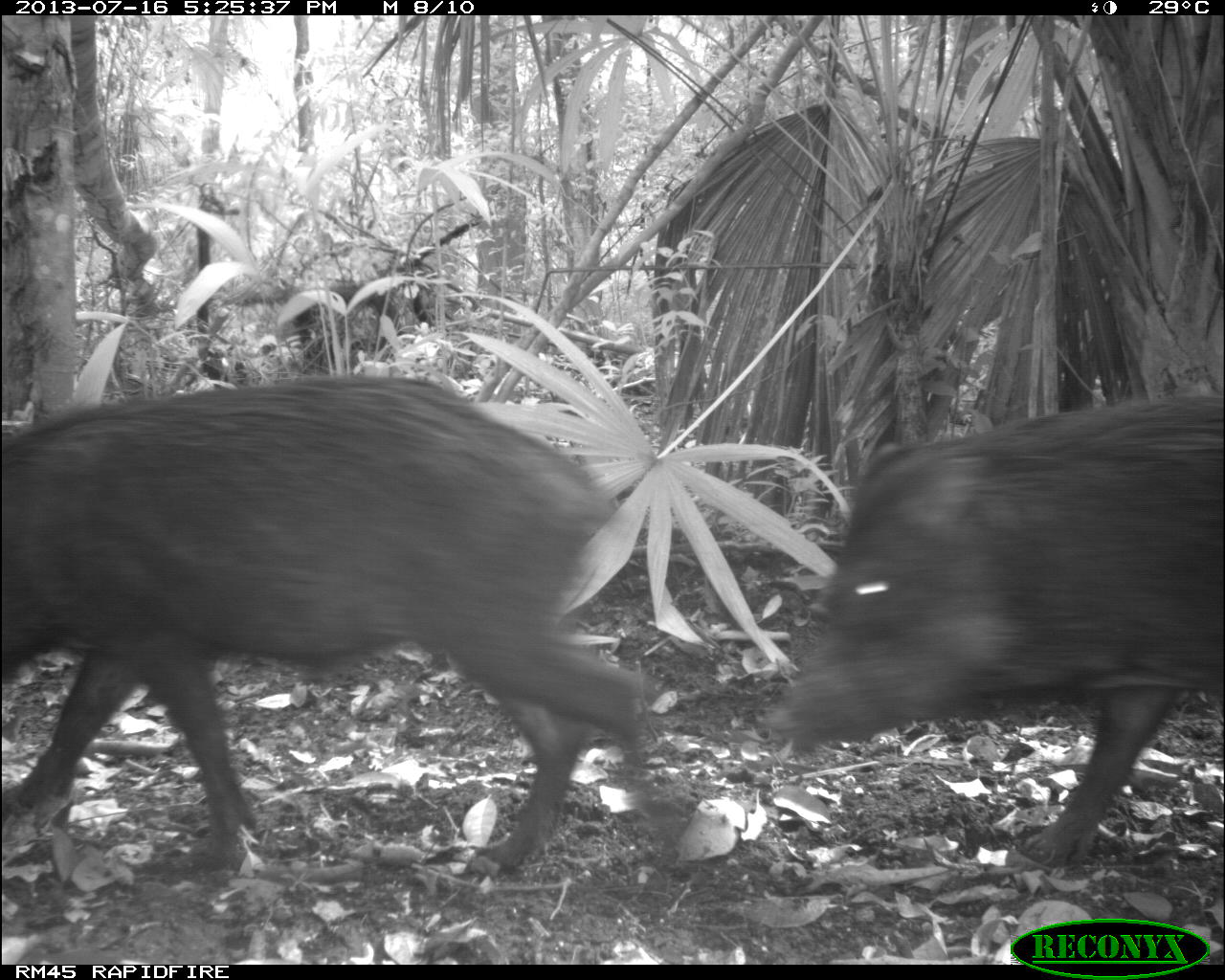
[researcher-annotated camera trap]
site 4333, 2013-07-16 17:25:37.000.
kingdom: Animalia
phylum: Chordata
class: Mammalia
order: Artiodactyla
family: Tayassuidae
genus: Tayassu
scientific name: Tayassu pecari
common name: white-lipped peccary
Tayassu pecari (white-lipped peccary), count 3.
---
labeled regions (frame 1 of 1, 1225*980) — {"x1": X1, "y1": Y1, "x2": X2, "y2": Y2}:
tayassu pecari: {"x1": 0, "y1": 372, "x2": 690, "y2": 875}; {"x1": 758, "y1": 388, "x2": 1225, "y2": 870}